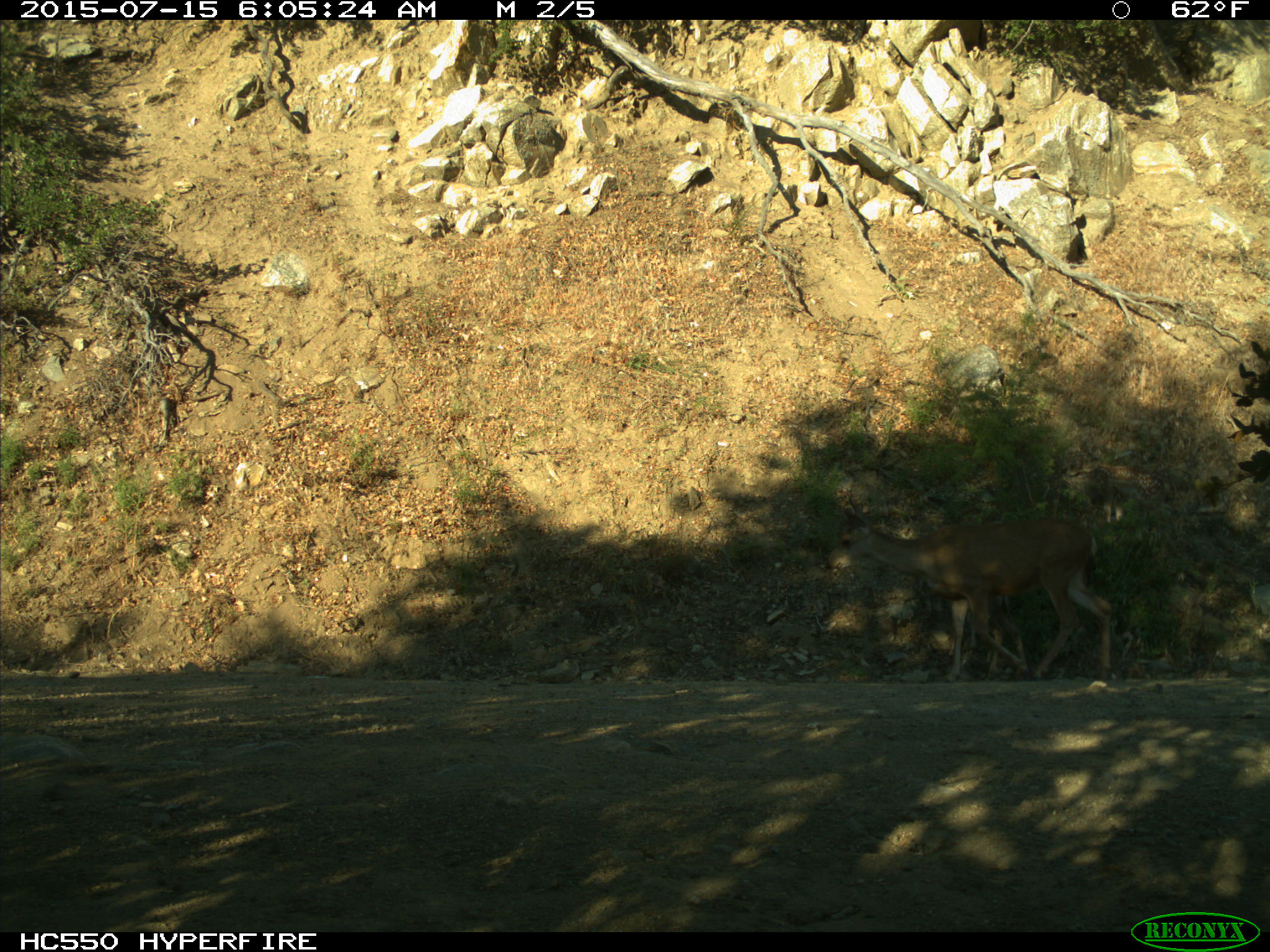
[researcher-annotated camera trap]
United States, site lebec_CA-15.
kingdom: Animalia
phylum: Chordata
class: Mammalia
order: Artiodactyla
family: Cervidae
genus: Odocoileus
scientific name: Odocoileus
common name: deer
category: unidentified deer